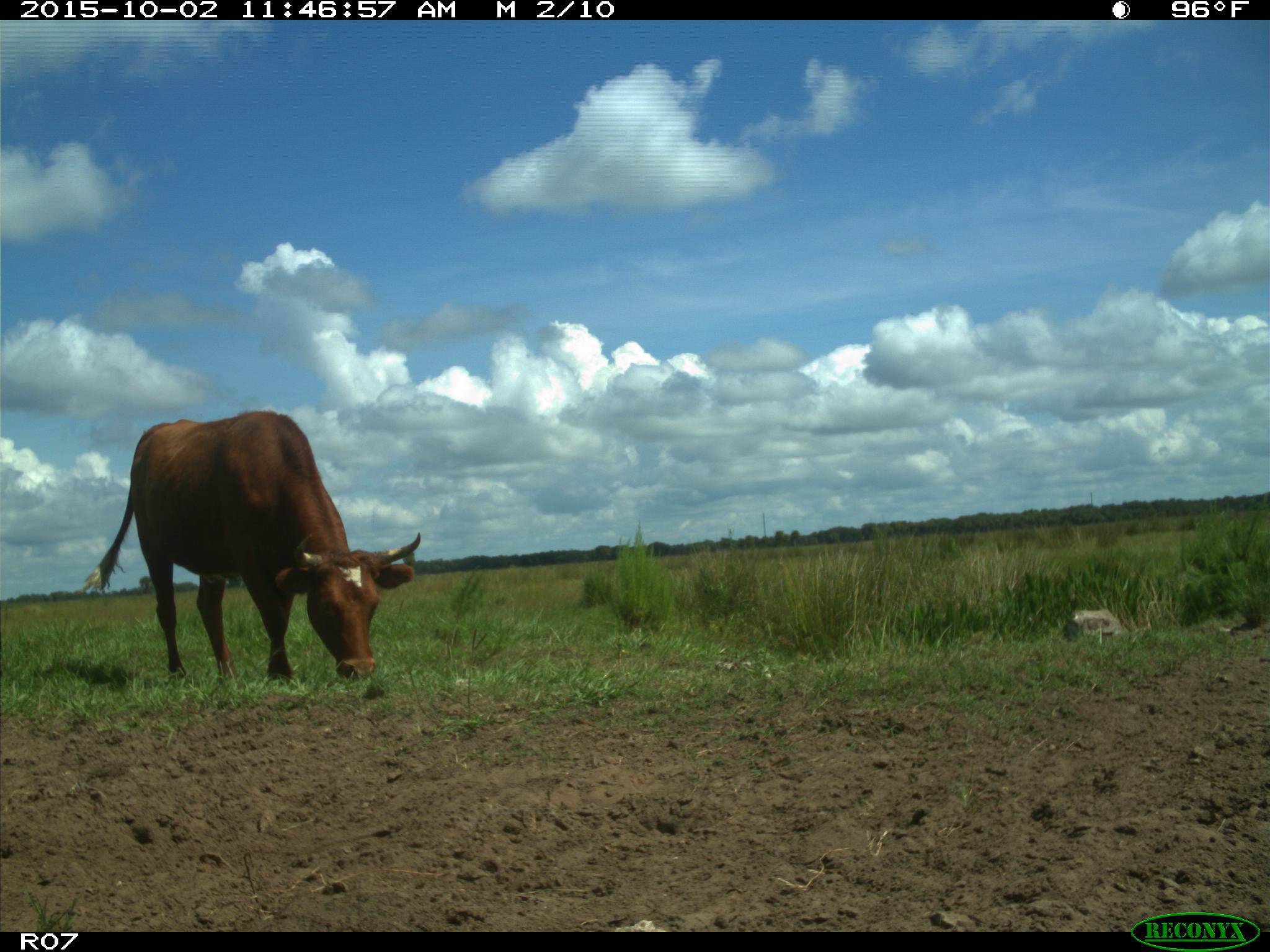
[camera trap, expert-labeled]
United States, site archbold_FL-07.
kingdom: Animalia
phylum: Chordata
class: Mammalia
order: Artiodactyla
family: Bovidae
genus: Bos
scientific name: Bos taurus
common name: domestic cow